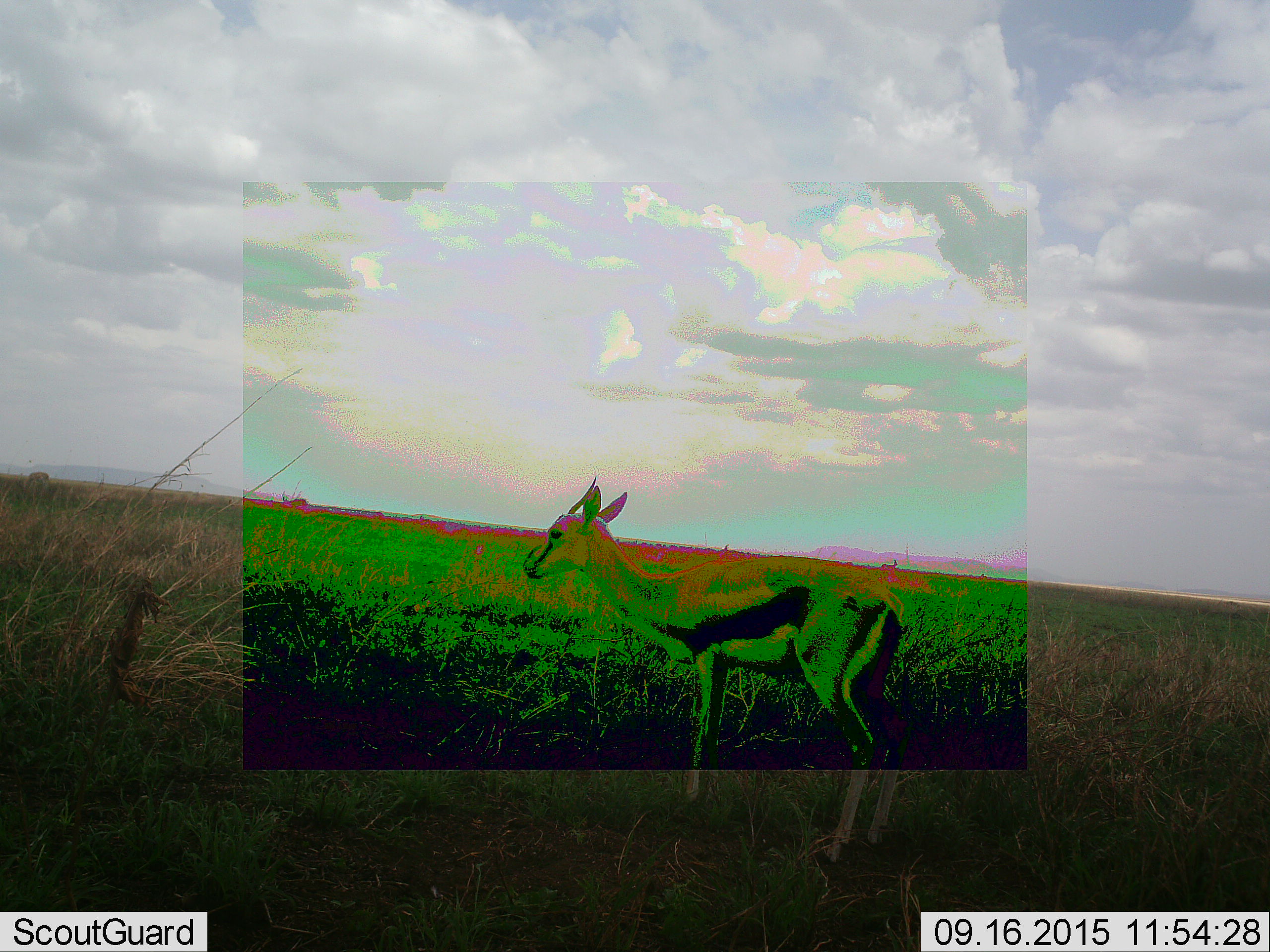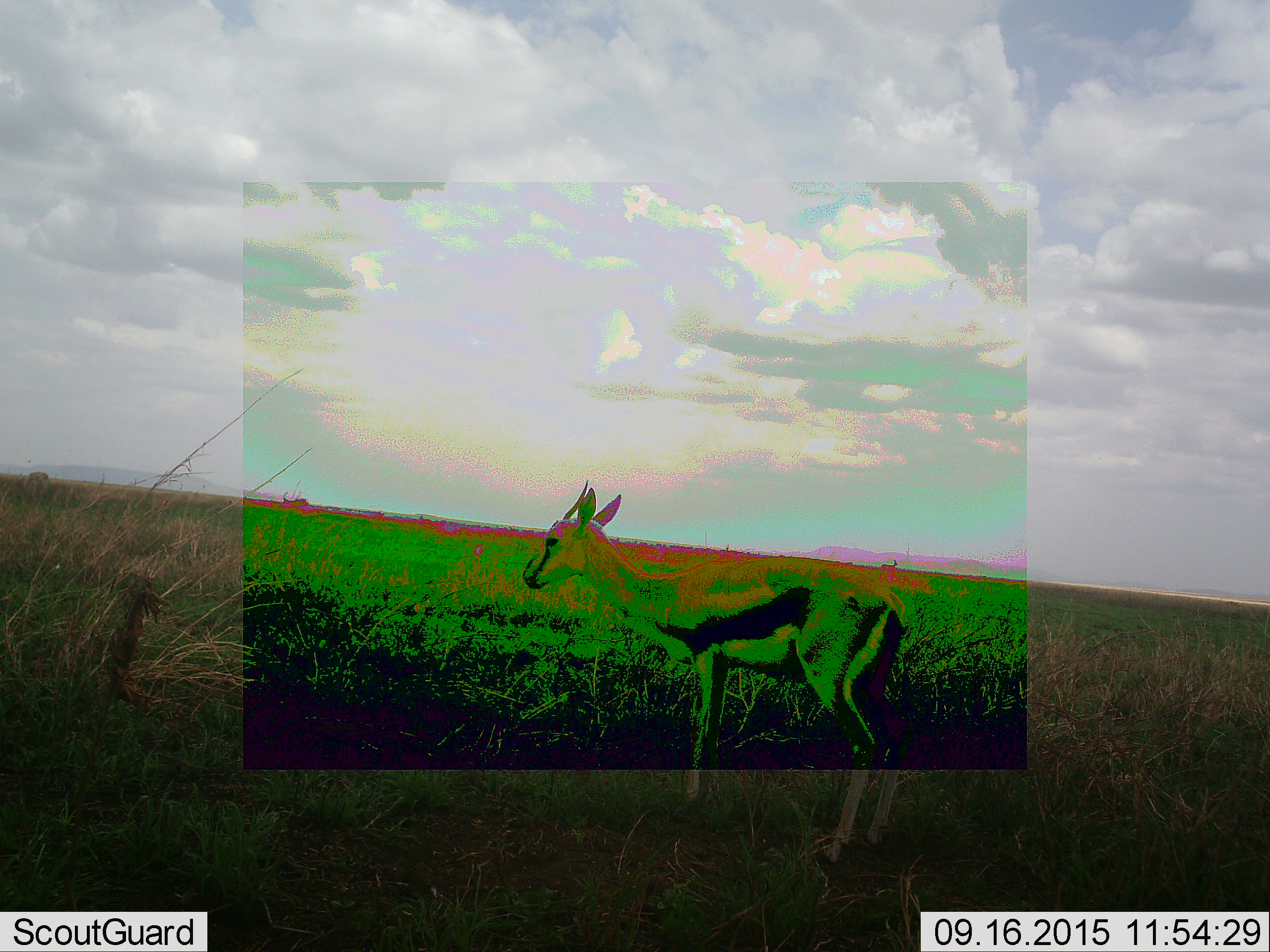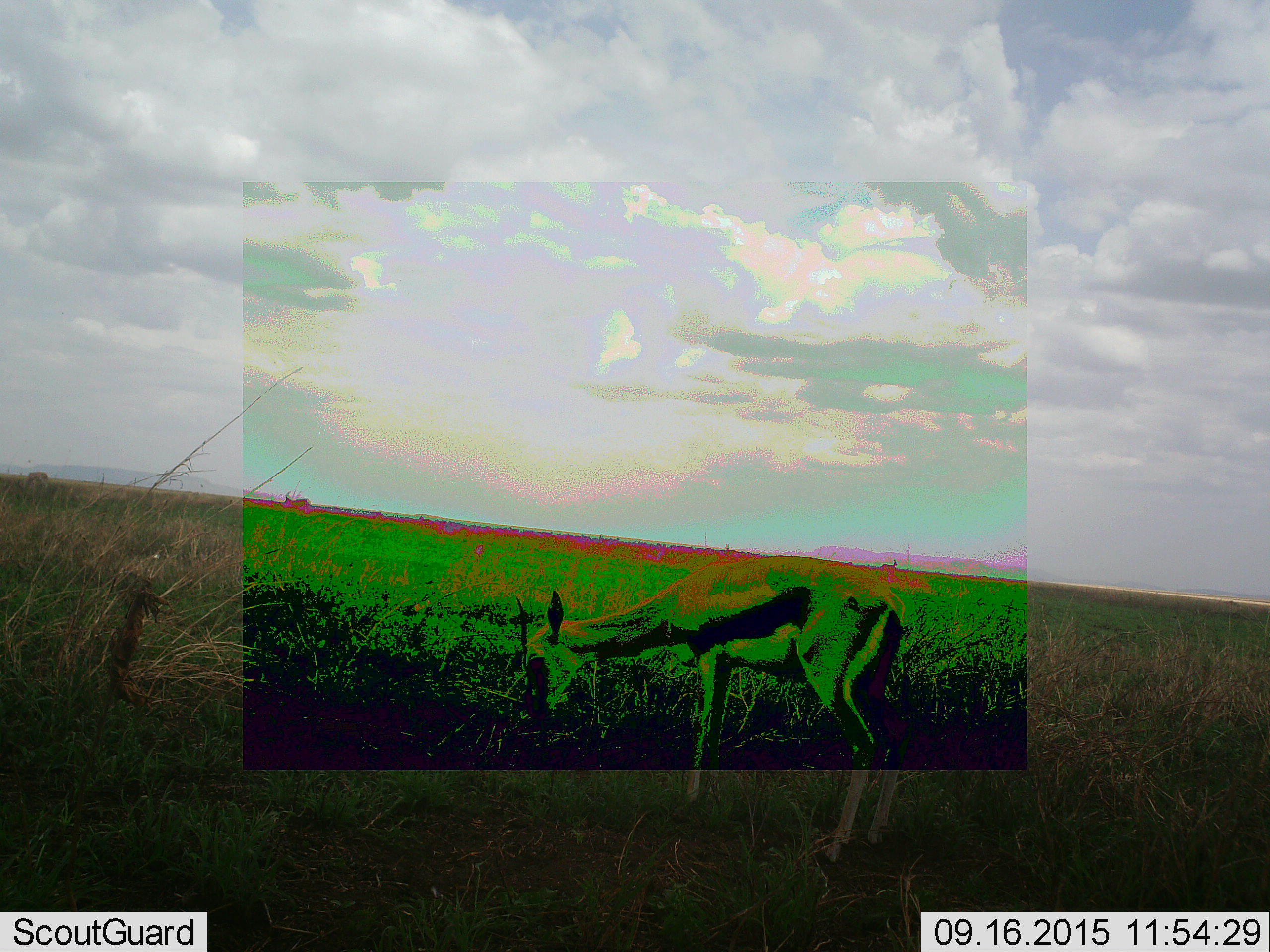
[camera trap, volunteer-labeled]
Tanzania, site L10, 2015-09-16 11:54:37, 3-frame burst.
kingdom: Animalia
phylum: Chordata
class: Mammalia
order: Artiodactyla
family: Bovidae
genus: Eudorcas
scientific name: Eudorcas thomsonii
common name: thomson's gazelle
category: gazellethomsons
Gazellethomsons (thomson's gazelle) (Eudorcas thomsonii), count 1. Behavior (volunteer vote fractions): standing 90%, resting 0%, moving 10%, interacting 0%. Young present (vote fraction): 0%. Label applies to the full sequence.